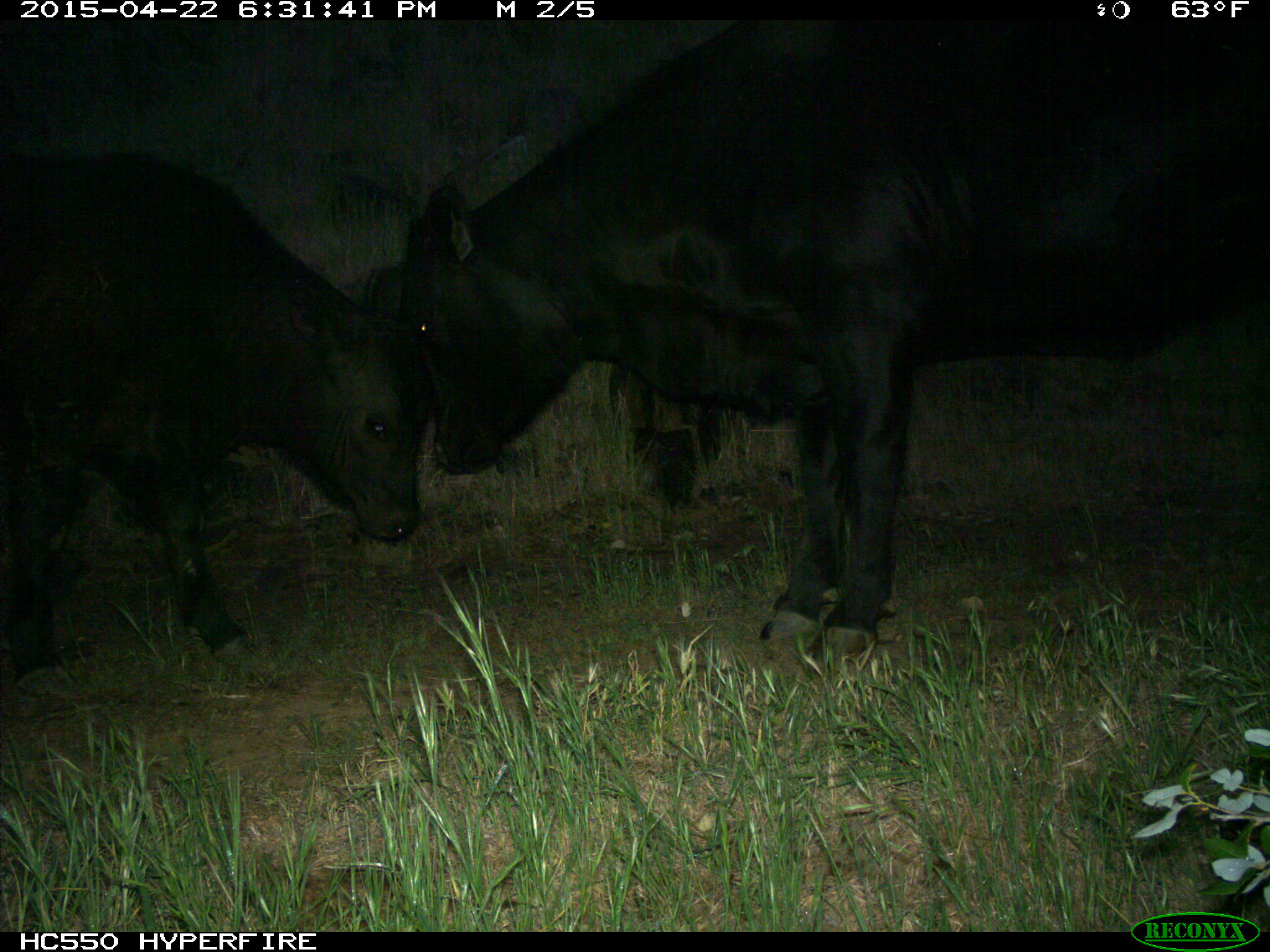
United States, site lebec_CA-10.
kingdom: Animalia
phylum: Chordata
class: Mammalia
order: Artiodactyla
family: Bovidae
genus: Bos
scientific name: Bos taurus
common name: domestic cow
Bos taurus (domestic cow).